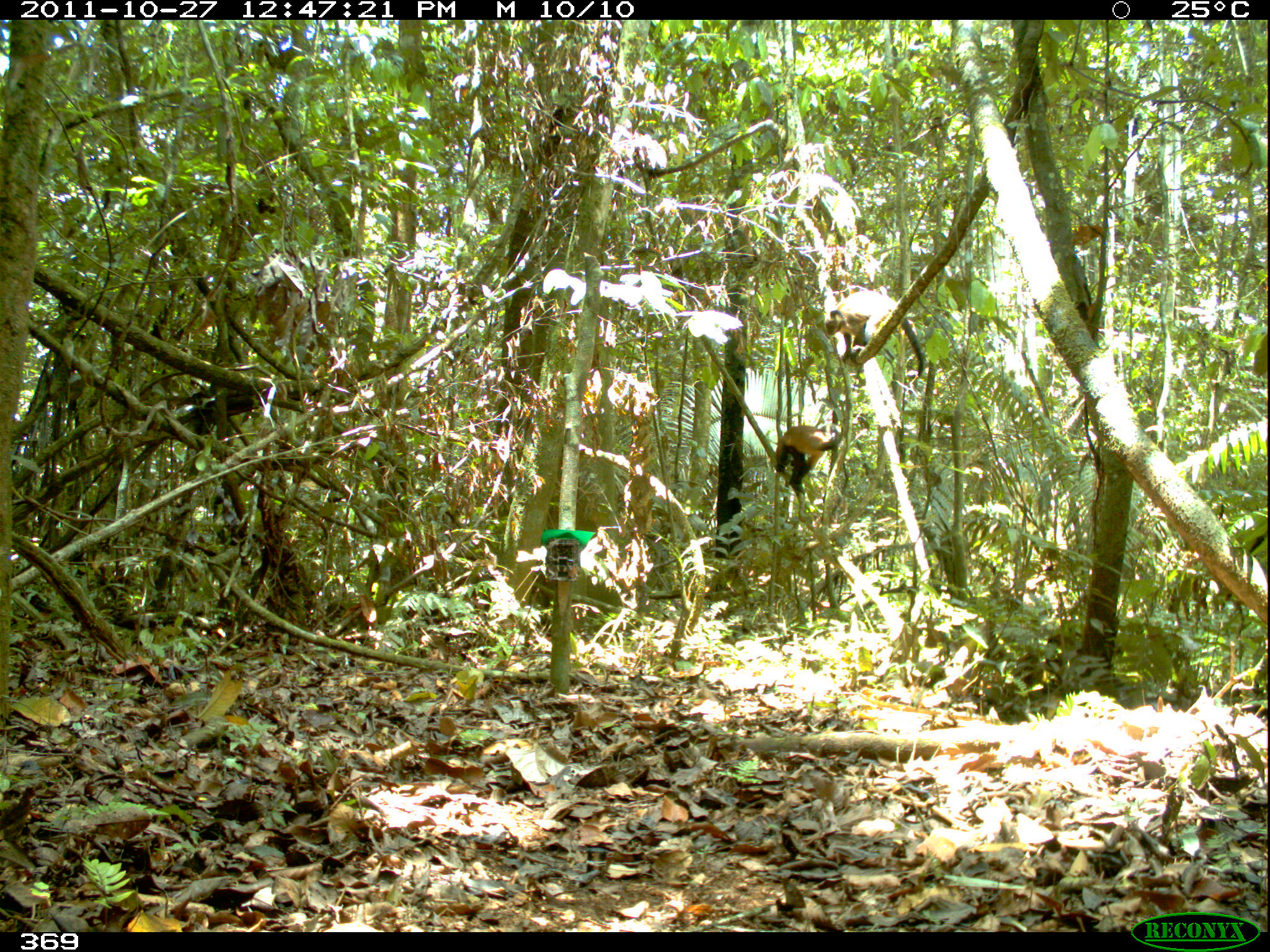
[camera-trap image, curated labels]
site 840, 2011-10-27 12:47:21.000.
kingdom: Animalia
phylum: Chordata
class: Mammalia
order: Primates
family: Cebidae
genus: Sapajus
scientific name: Sapajus apella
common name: brown capuchin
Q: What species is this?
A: Sapajus apella (brown capuchin).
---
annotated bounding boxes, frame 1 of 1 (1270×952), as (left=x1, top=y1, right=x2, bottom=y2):
sapajus apella: (left=821, top=289, right=926, bottom=377); (left=774, top=424, right=839, bottom=496)